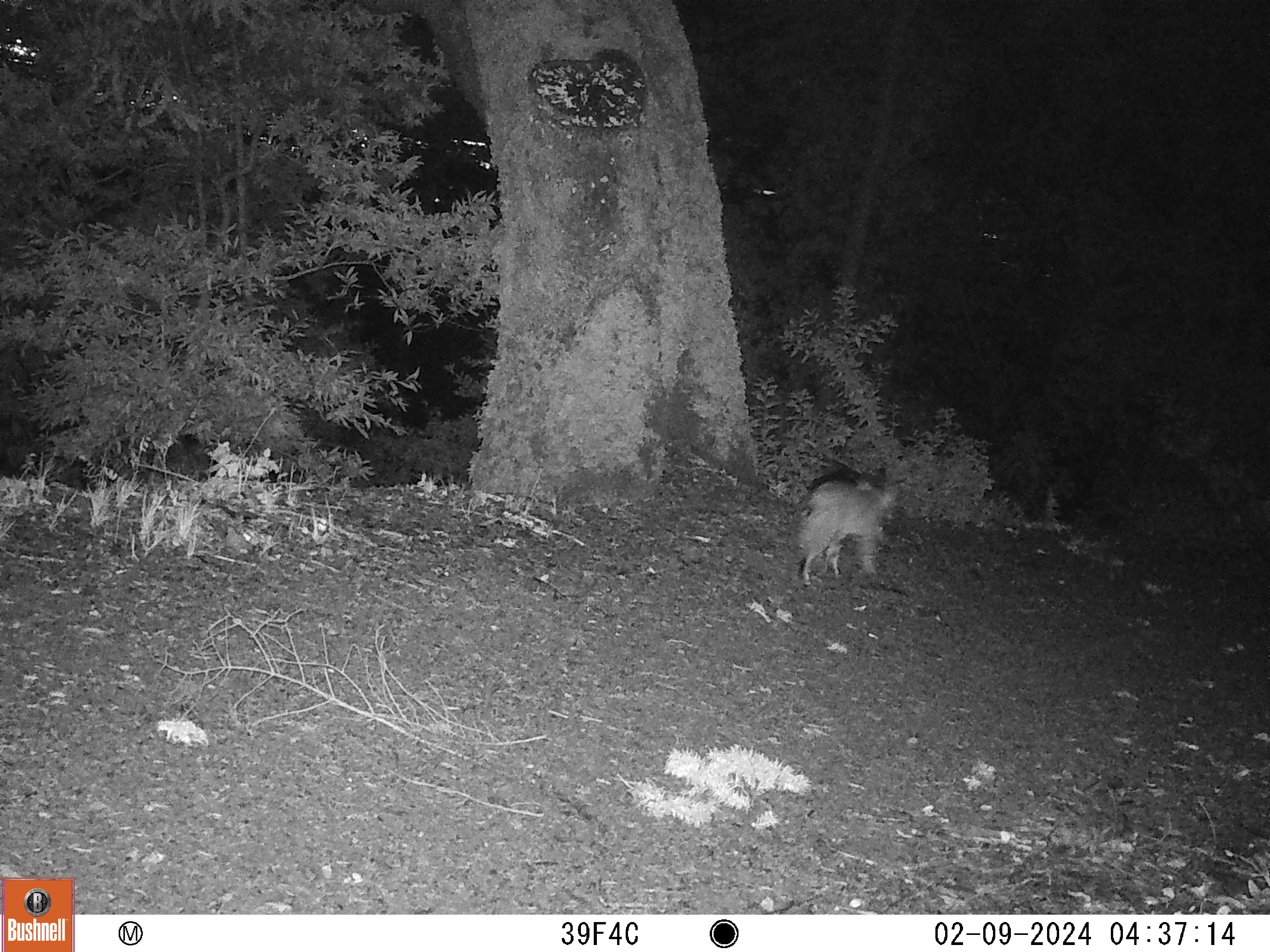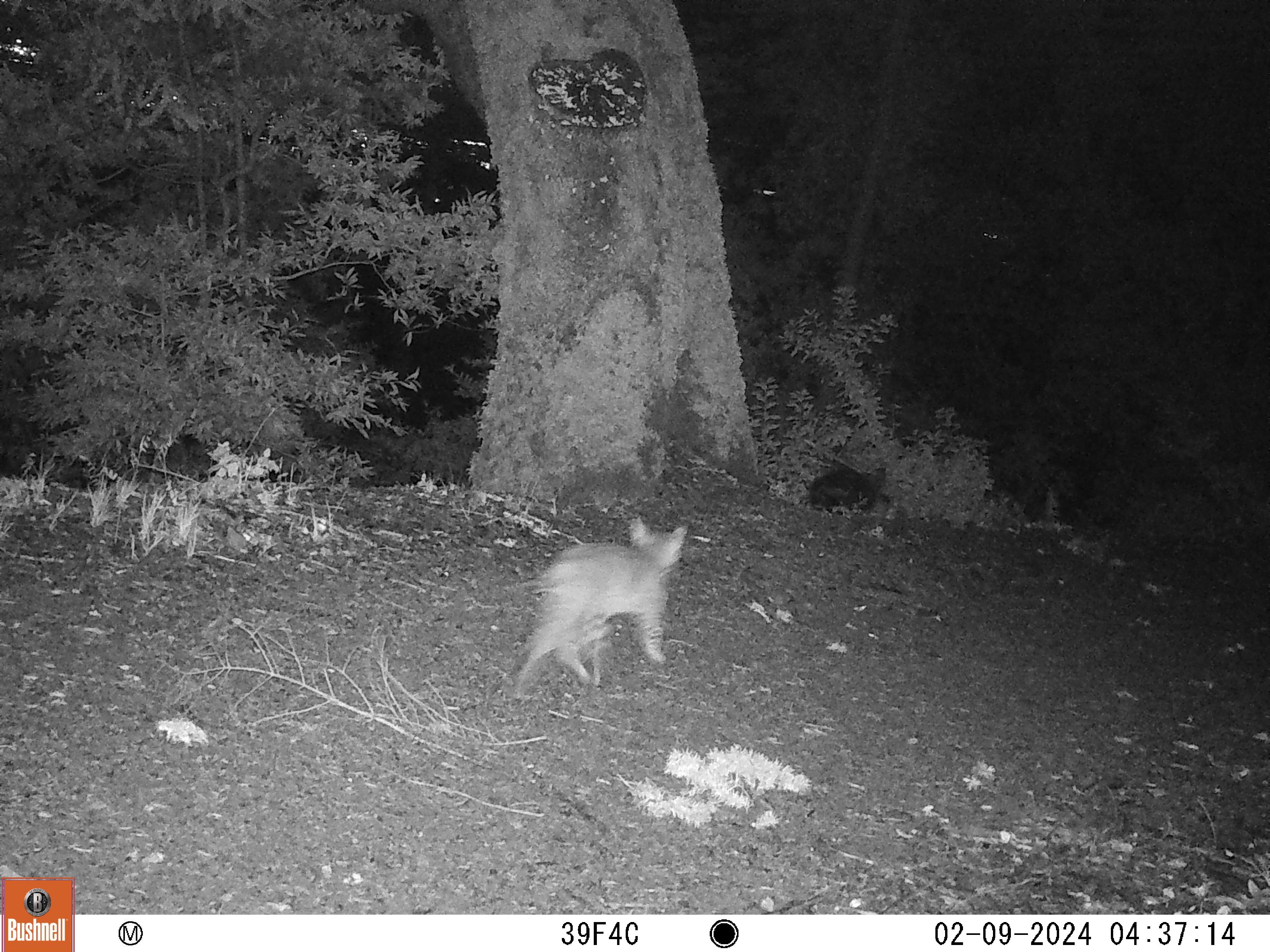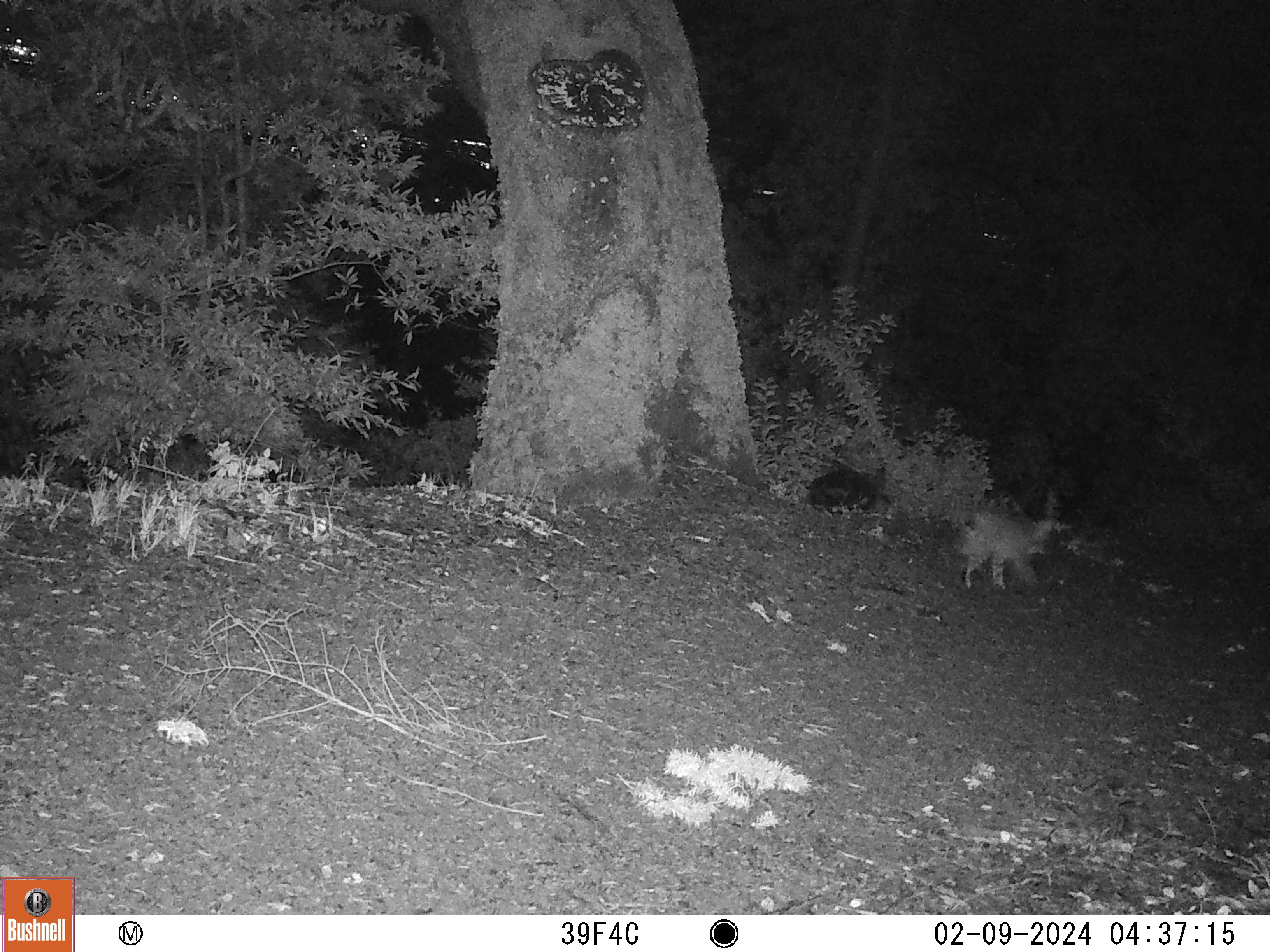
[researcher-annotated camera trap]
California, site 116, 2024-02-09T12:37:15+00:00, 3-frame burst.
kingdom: Animalia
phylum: Chordata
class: Mammalia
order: Carnivora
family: Felidae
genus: Lynx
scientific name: Lynx rufus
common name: bobcat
Bobcat (Lynx rufus).